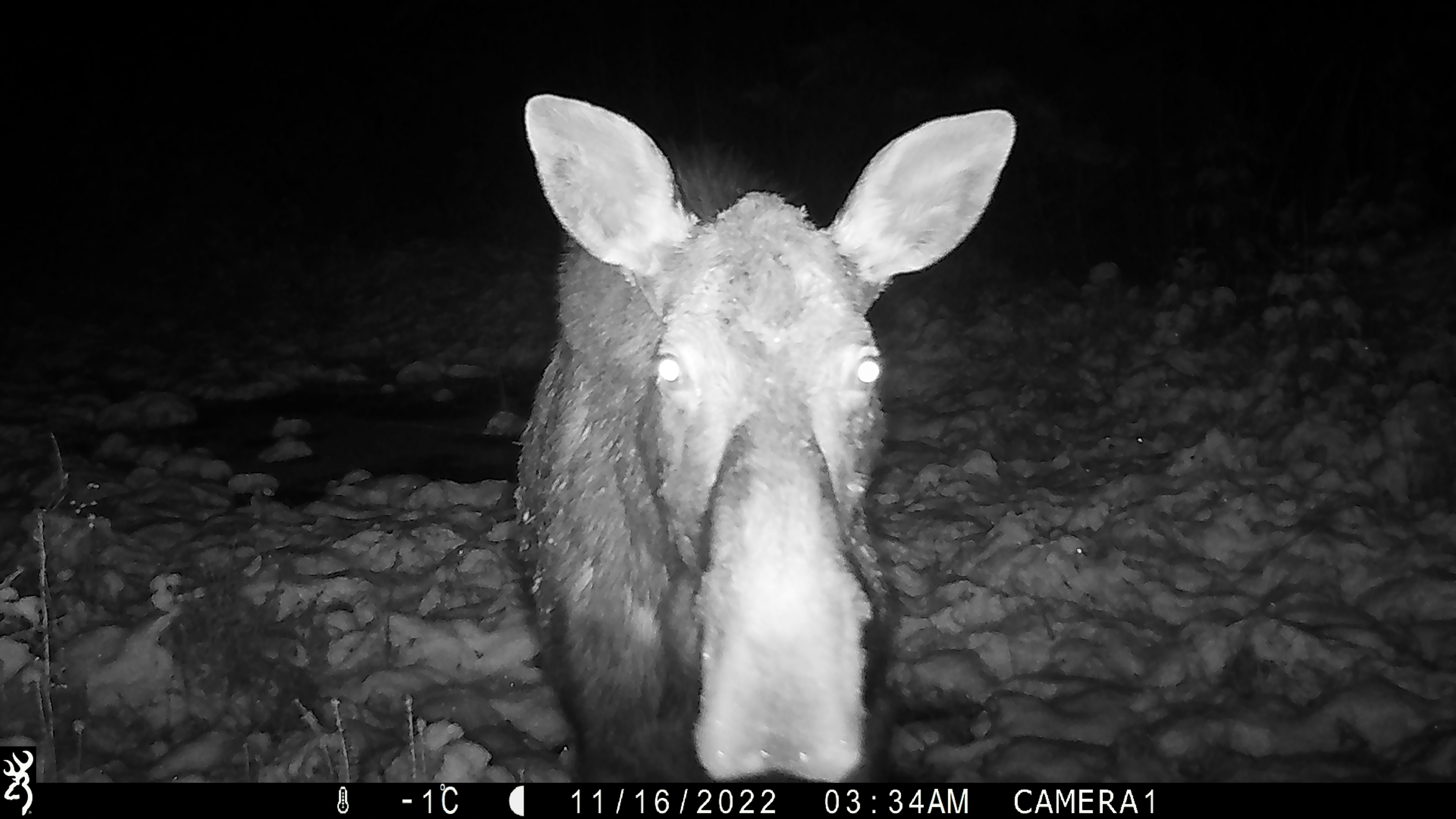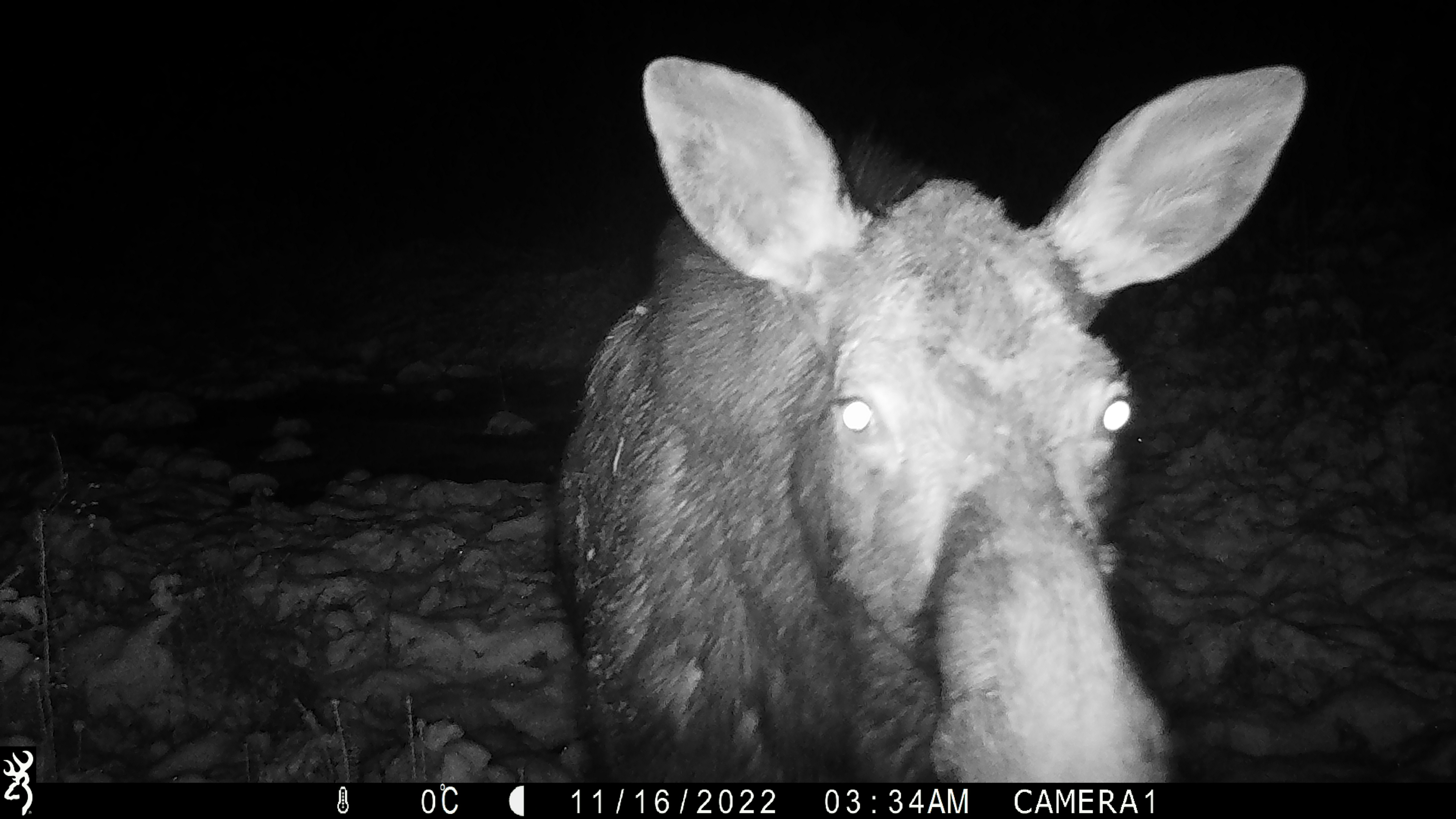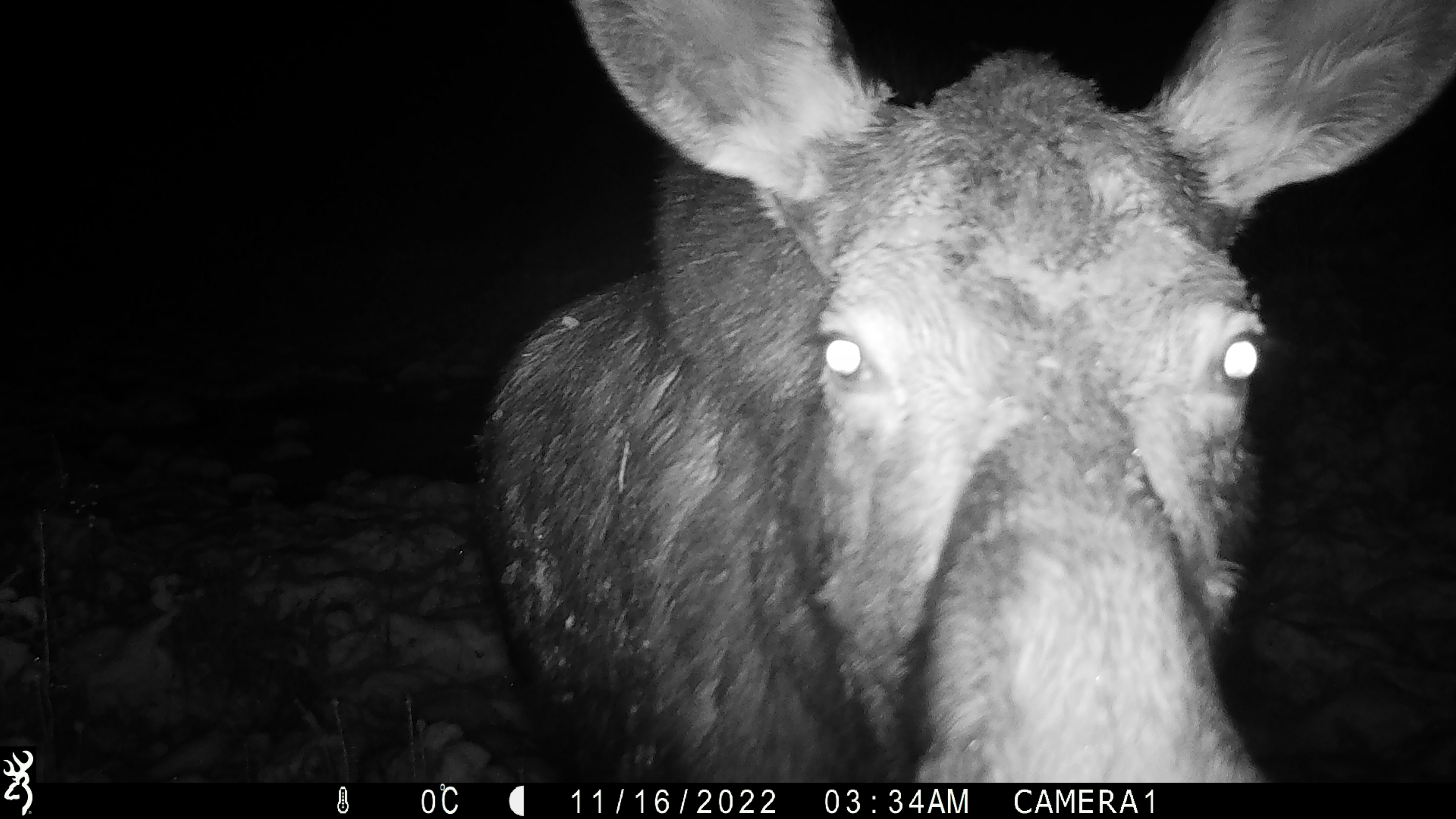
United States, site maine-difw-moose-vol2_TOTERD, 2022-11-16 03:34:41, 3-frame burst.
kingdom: Animalia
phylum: Chordata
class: Mammalia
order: Artiodactyla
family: Cervidae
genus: Alces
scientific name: Alces alces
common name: moose